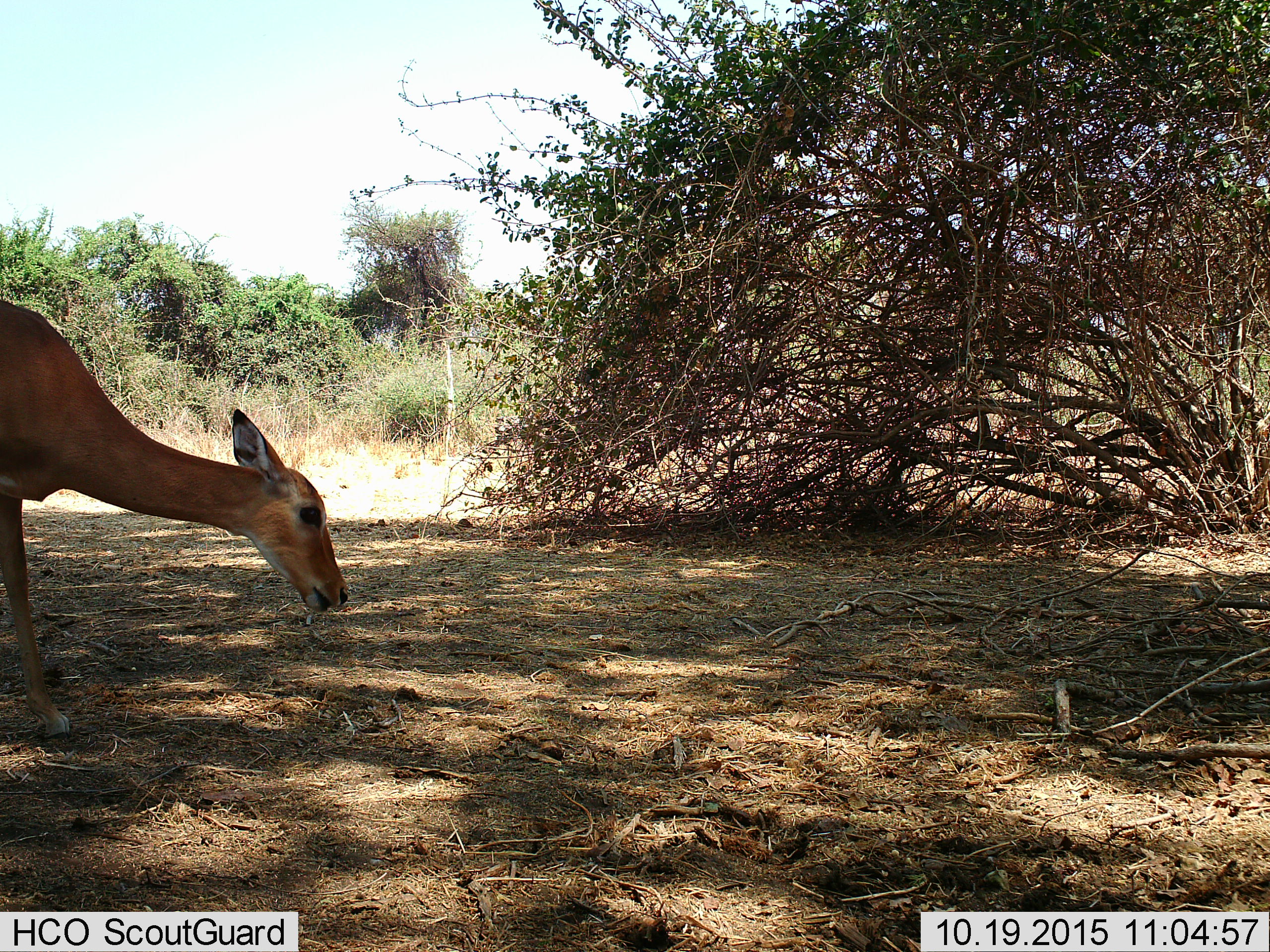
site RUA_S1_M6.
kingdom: Animalia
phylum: Chordata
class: Mammalia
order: Artiodactyla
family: Bovidae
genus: Aepyceros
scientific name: Aepyceros melampus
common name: impala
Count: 1.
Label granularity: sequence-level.